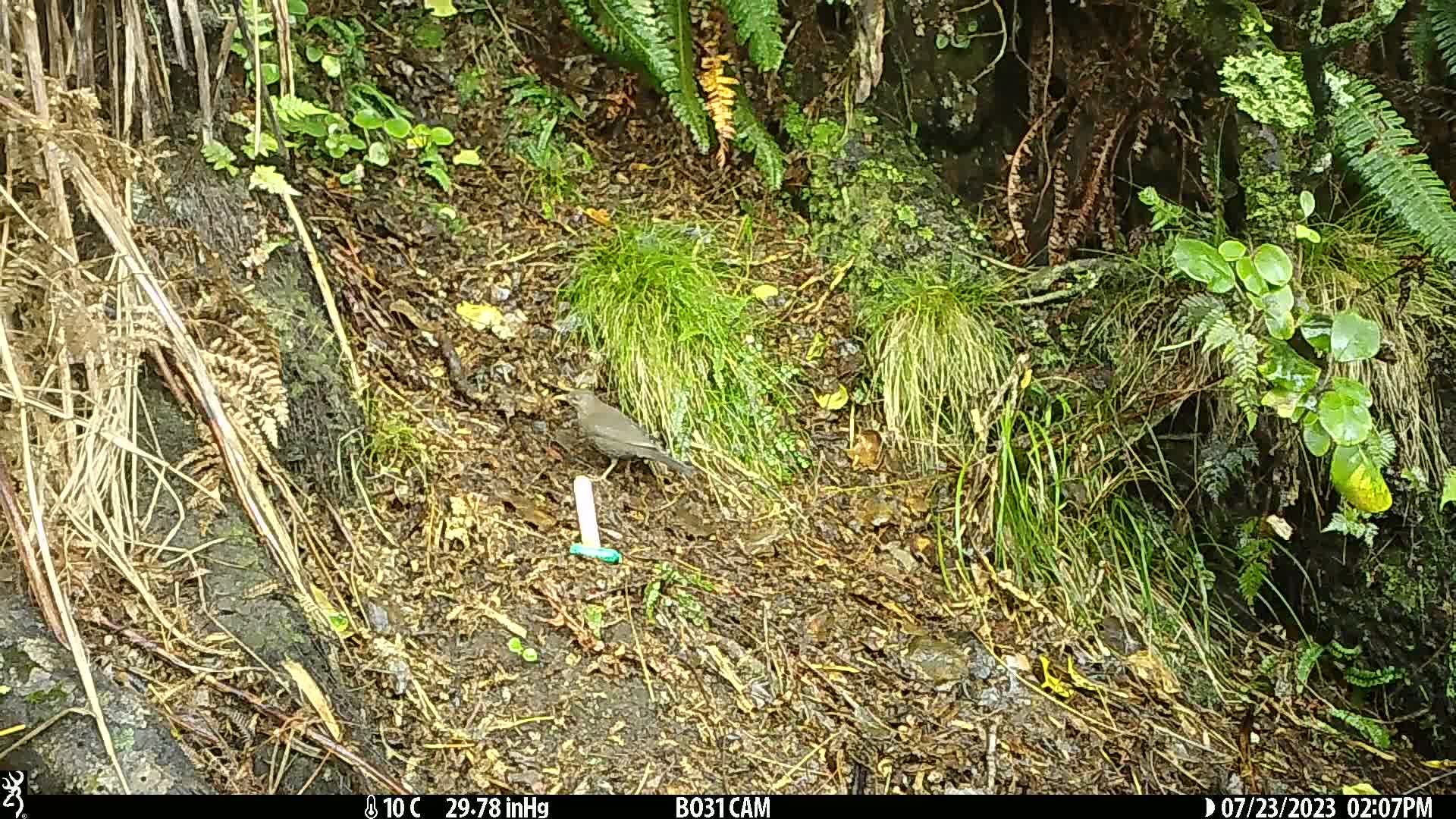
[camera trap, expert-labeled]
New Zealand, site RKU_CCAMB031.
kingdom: Animalia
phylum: Chordata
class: Aves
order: Passeriformes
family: Turdidae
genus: Turdus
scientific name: Turdus merula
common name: eurasian blackbird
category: blackbird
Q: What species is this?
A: Blackbird (eurasian blackbird) (Turdus merula).